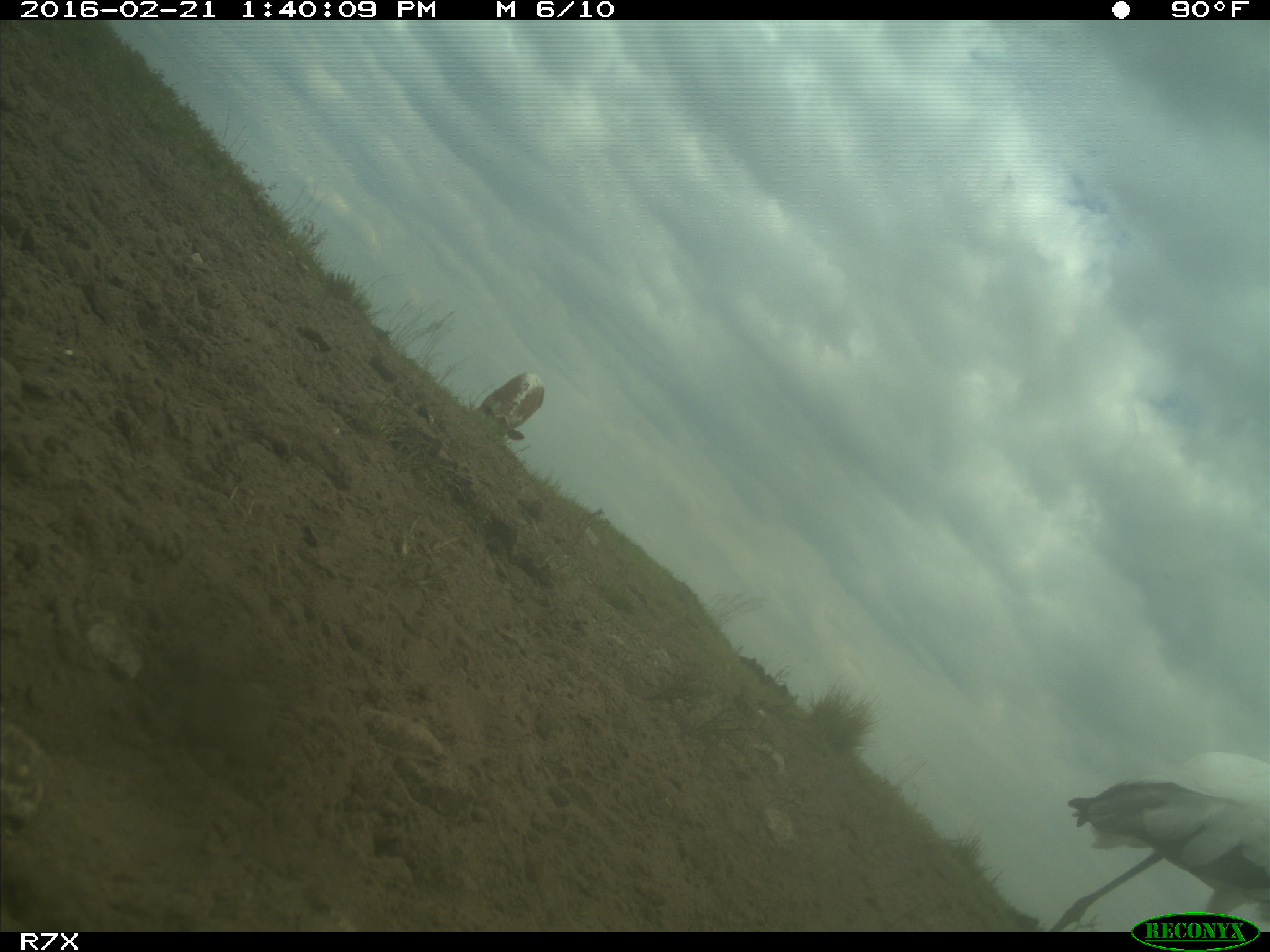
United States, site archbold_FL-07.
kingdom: Animalia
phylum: Chordata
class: Mammalia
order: Artiodactyla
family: Bovidae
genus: Bos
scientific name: Bos taurus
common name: domestic cow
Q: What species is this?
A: Bos taurus (domestic cow).